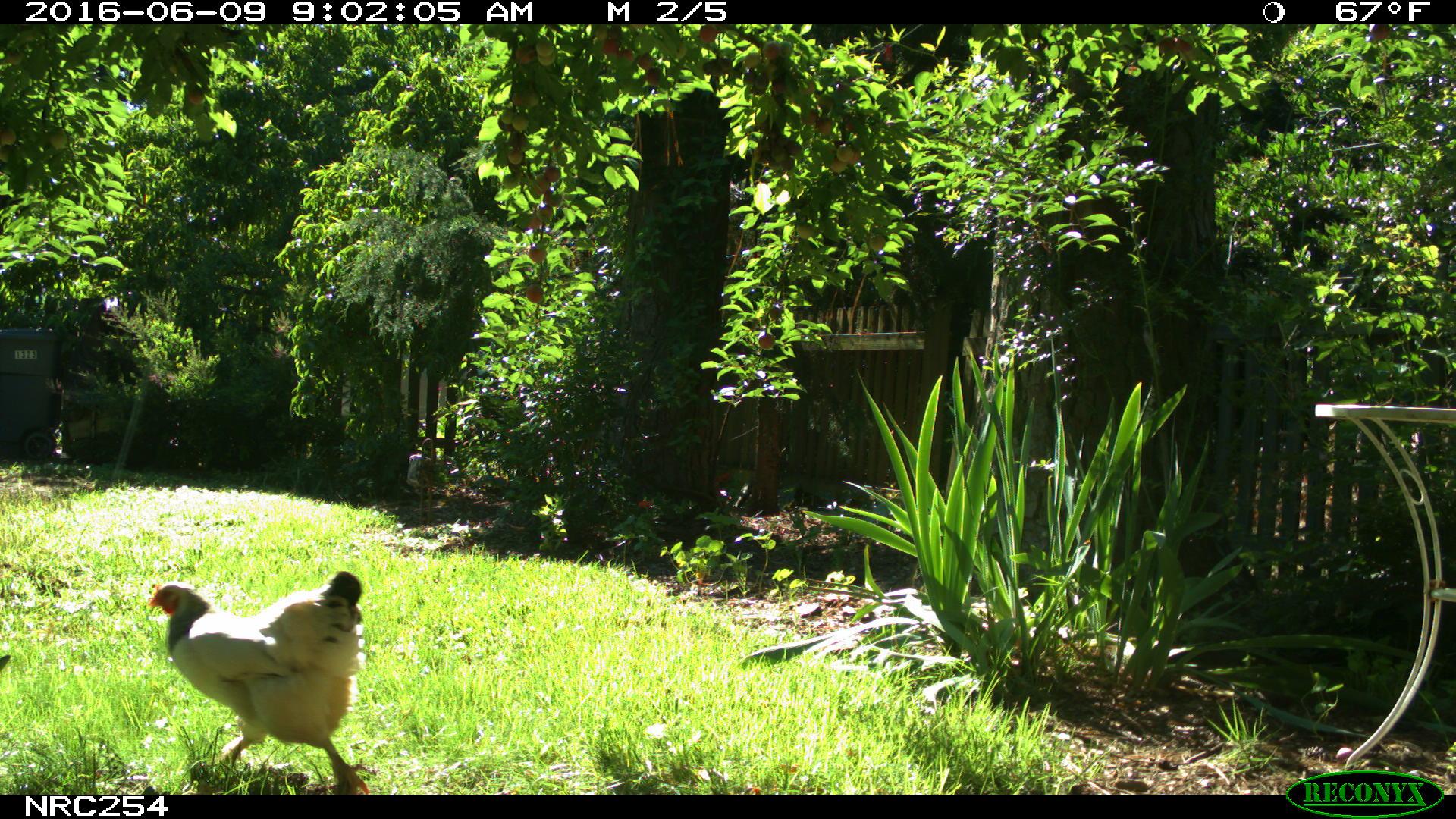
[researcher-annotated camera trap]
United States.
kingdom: Animalia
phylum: Chordata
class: Aves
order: Galliformes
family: Phasianidae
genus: Gallus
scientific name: Gallus gallus domesticus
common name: domestic chicken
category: Chicken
Chicken (domestic chicken) (Gallus gallus domesticus).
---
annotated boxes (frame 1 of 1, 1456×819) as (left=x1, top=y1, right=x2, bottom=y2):
Chicken: (left=143, top=565, right=386, bottom=794)